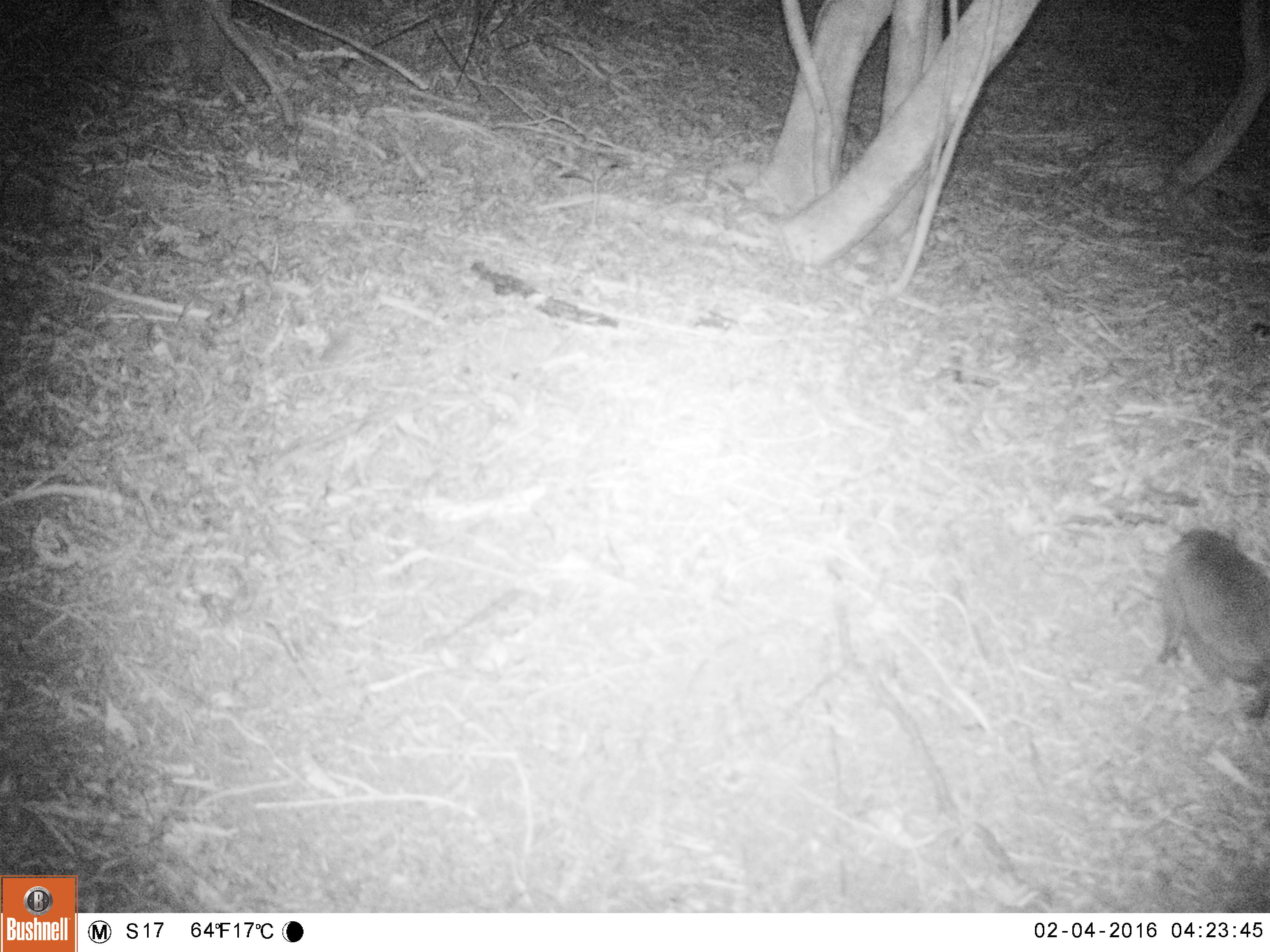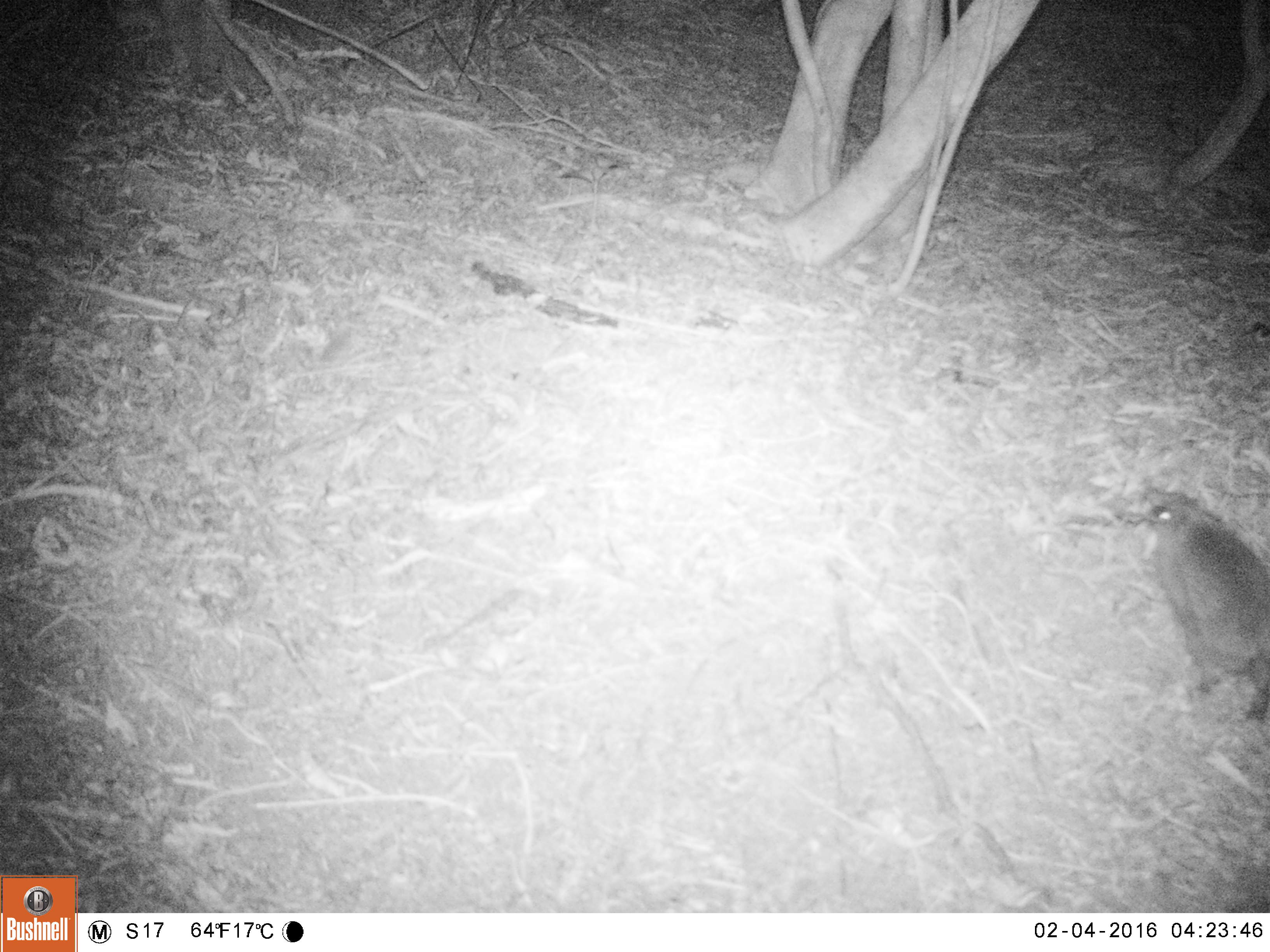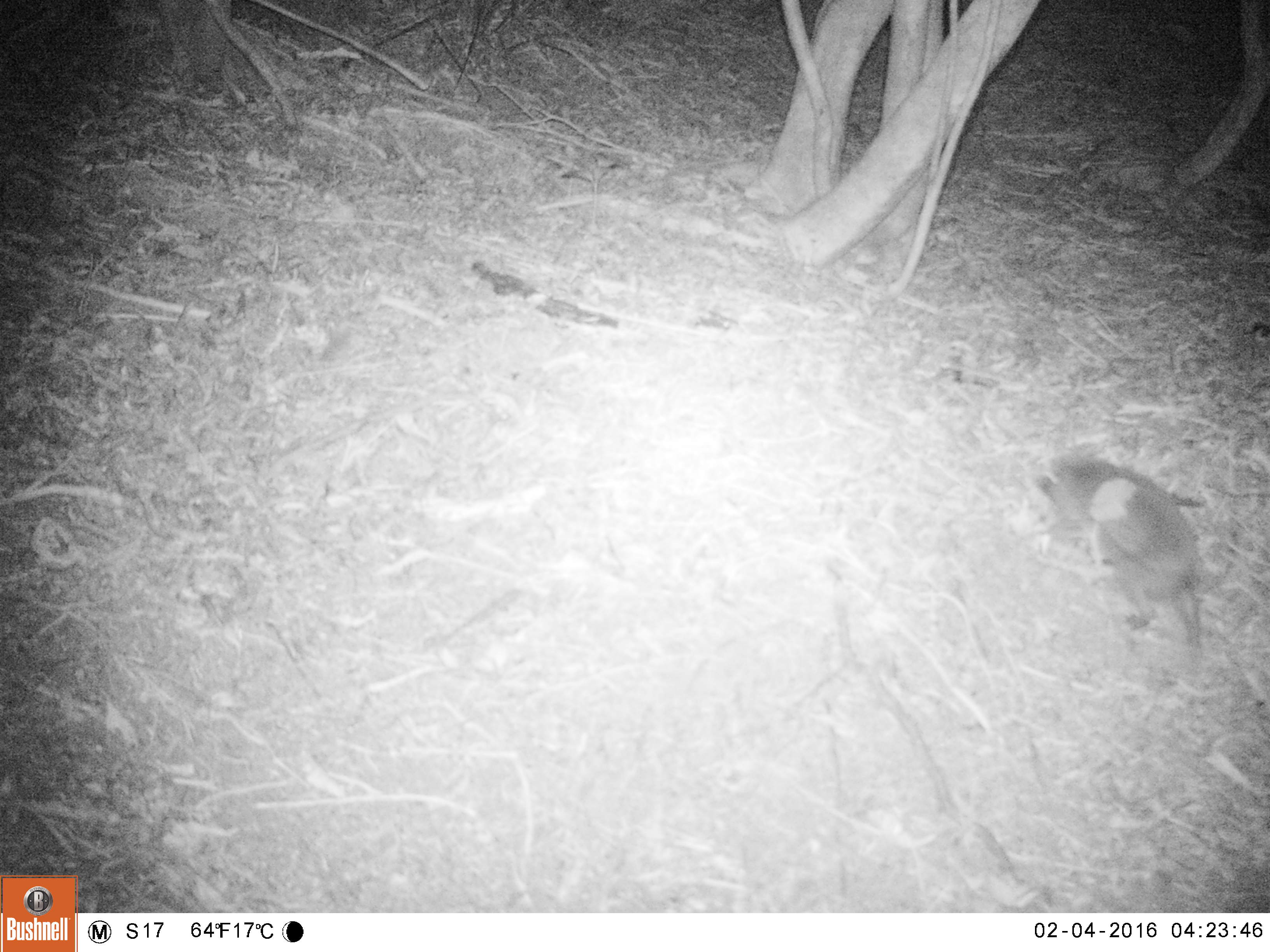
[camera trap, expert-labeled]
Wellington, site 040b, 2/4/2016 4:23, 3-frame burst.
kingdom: Animalia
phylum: Chordata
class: Mammalia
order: Eulipotyphla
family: Erinaceidae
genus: Erinaceus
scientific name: Erinaceus europaeus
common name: hedgehog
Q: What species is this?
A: Hedgehog (Erinaceus europaeus).